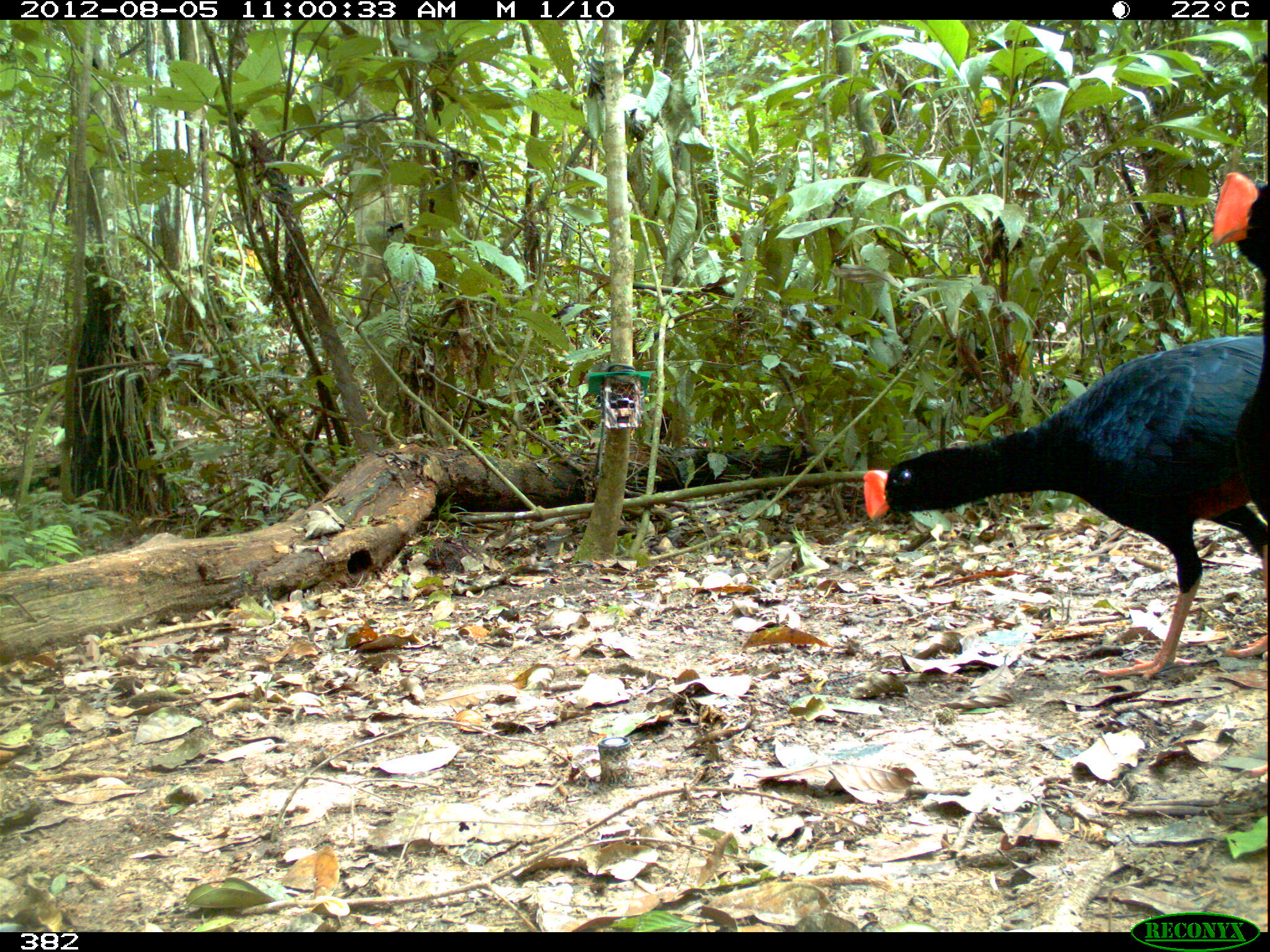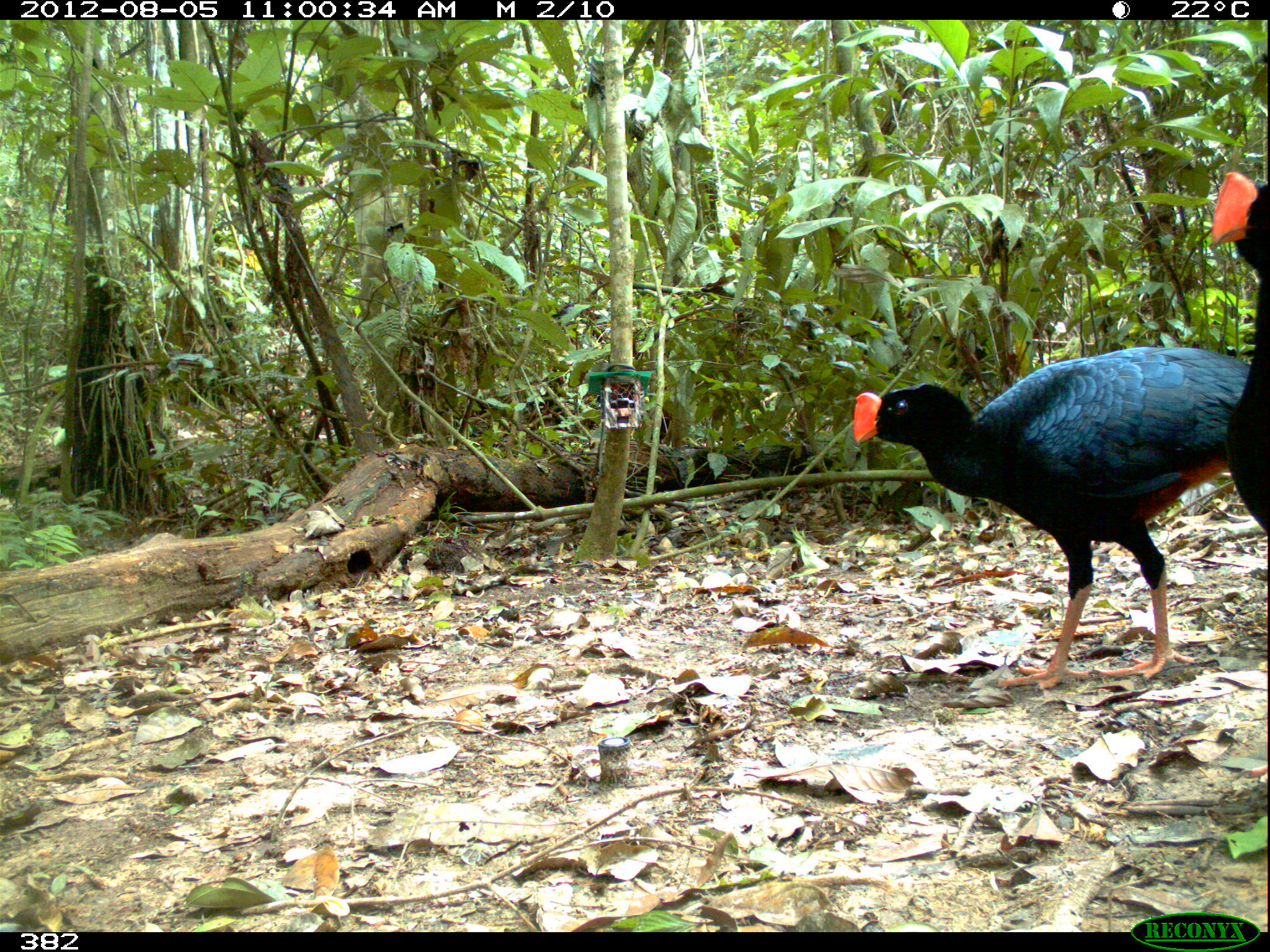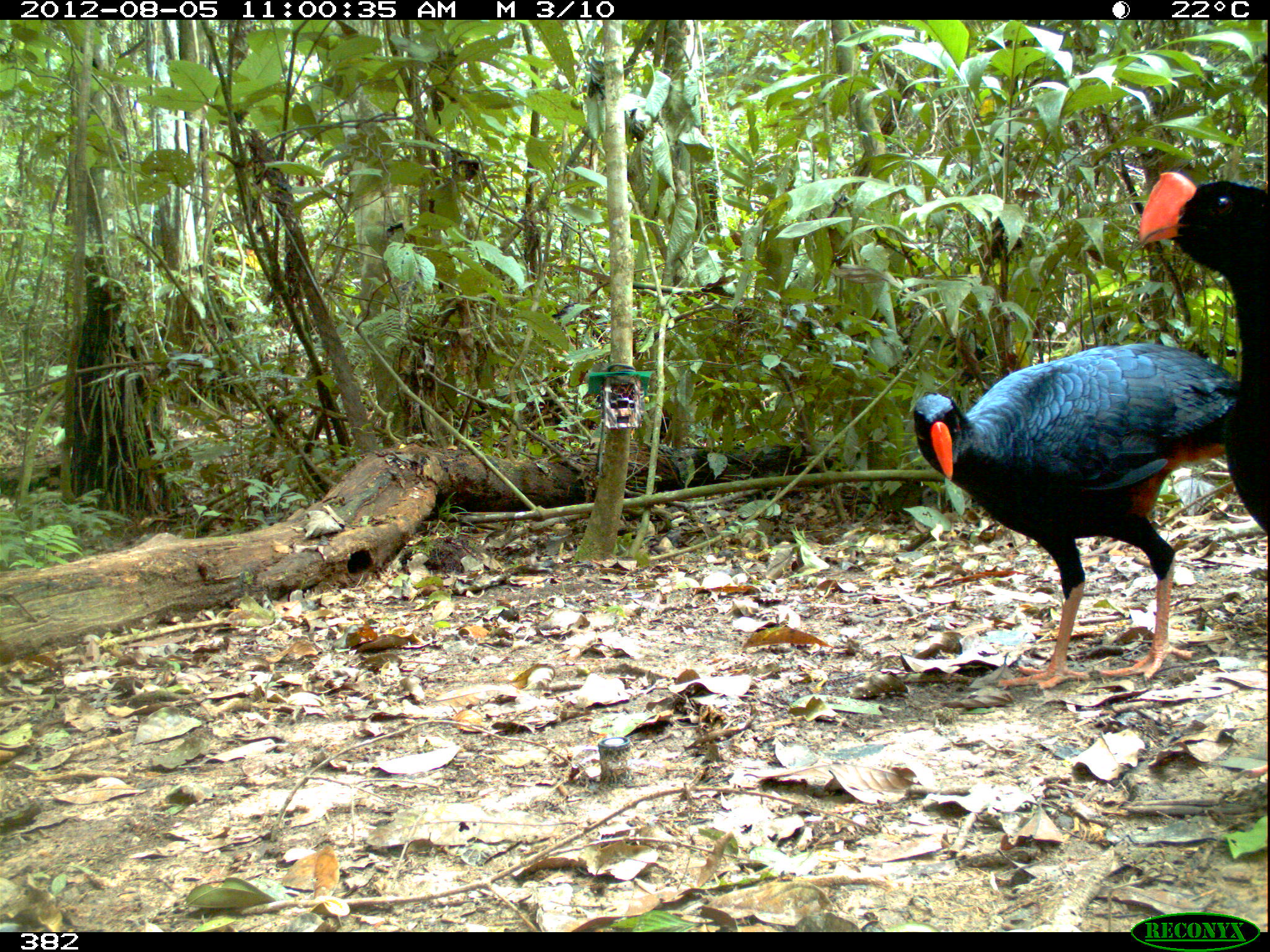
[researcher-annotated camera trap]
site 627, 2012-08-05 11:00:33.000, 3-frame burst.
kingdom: Animalia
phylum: Chordata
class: Aves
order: Galliformes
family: Cracidae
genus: Mitu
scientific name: Mitu tuberosum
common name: razor-billed curassow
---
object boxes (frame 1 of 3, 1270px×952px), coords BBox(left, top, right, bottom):
mitu tuberosum: BBox(861, 335, 1270, 679); BBox(1209, 171, 1270, 522)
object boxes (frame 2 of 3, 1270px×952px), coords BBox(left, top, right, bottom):
mitu tuberosum: BBox(851, 345, 1250, 690); BBox(1210, 171, 1268, 534)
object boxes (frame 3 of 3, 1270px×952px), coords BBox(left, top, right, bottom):
mitu tuberosum: BBox(911, 342, 1239, 690); BBox(1136, 170, 1267, 533)